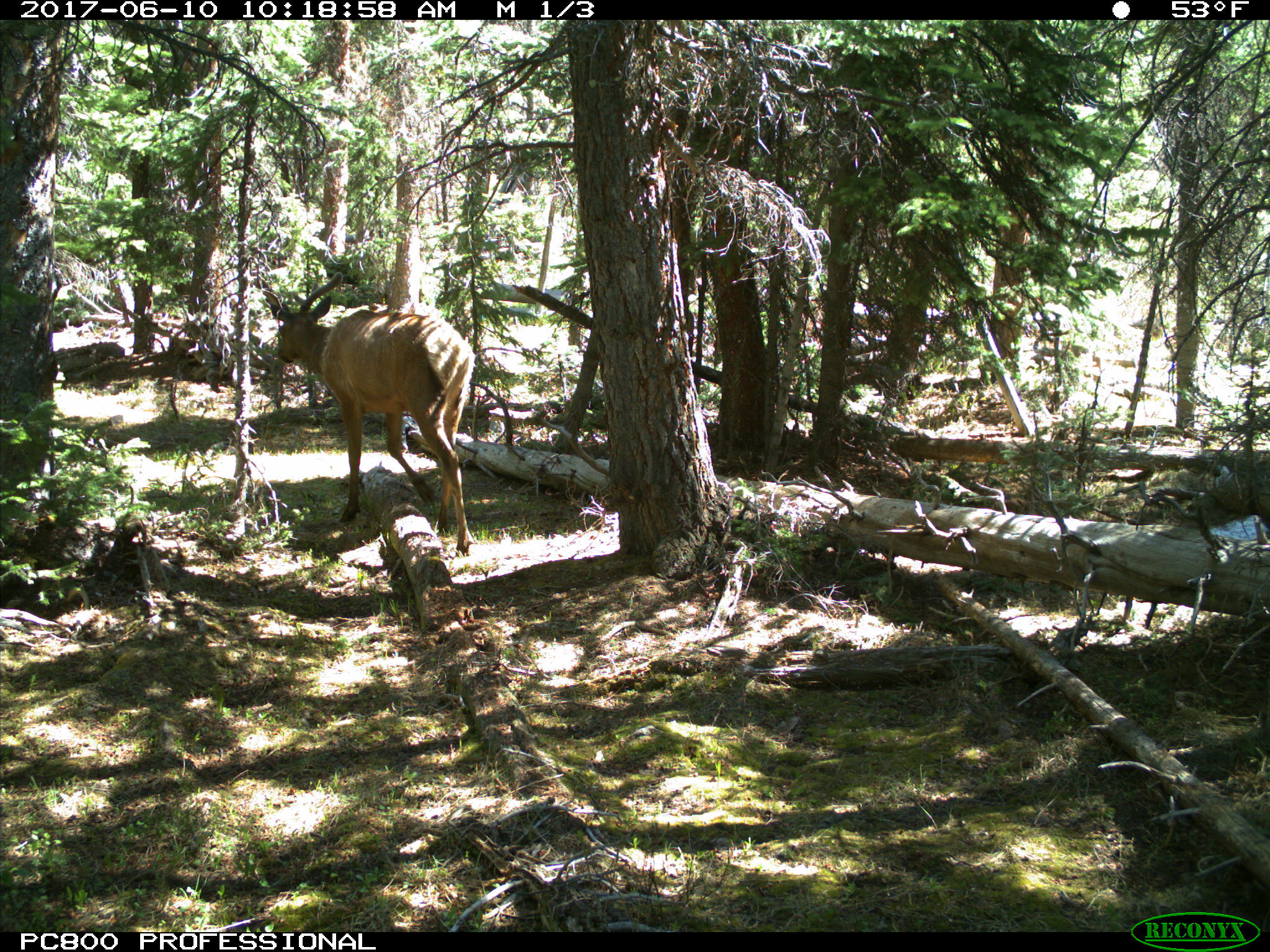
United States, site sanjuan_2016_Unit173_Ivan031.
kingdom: Animalia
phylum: Chordata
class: Mammalia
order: Artiodactyla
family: Cervidae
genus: Cervus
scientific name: Cervus elaphus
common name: red deer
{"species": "Cervus elaphus (red deer)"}